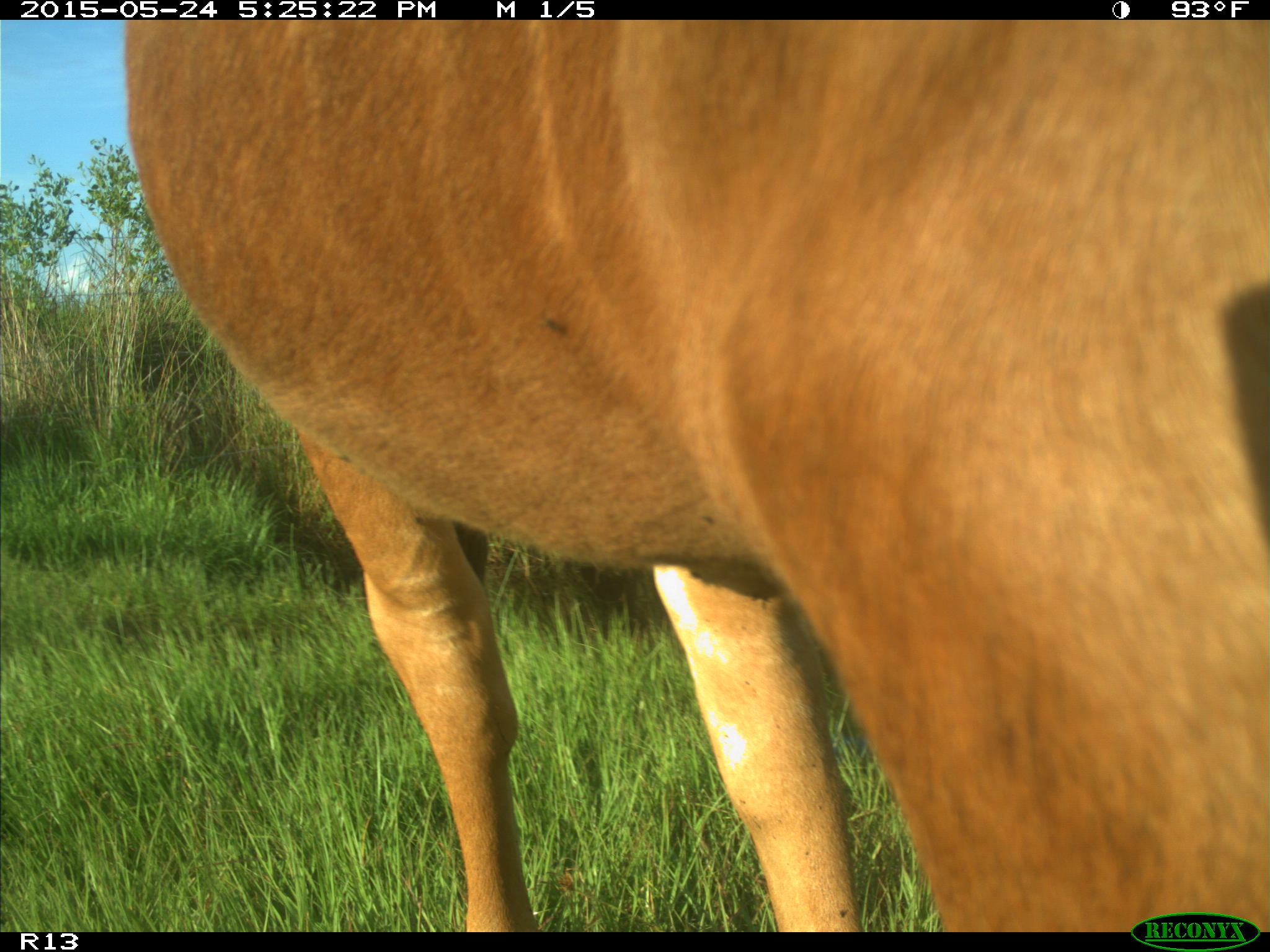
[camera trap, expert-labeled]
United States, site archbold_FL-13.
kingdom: Animalia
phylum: Chordata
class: Mammalia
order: Artiodactyla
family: Bovidae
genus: Bos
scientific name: Bos taurus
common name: domestic cow